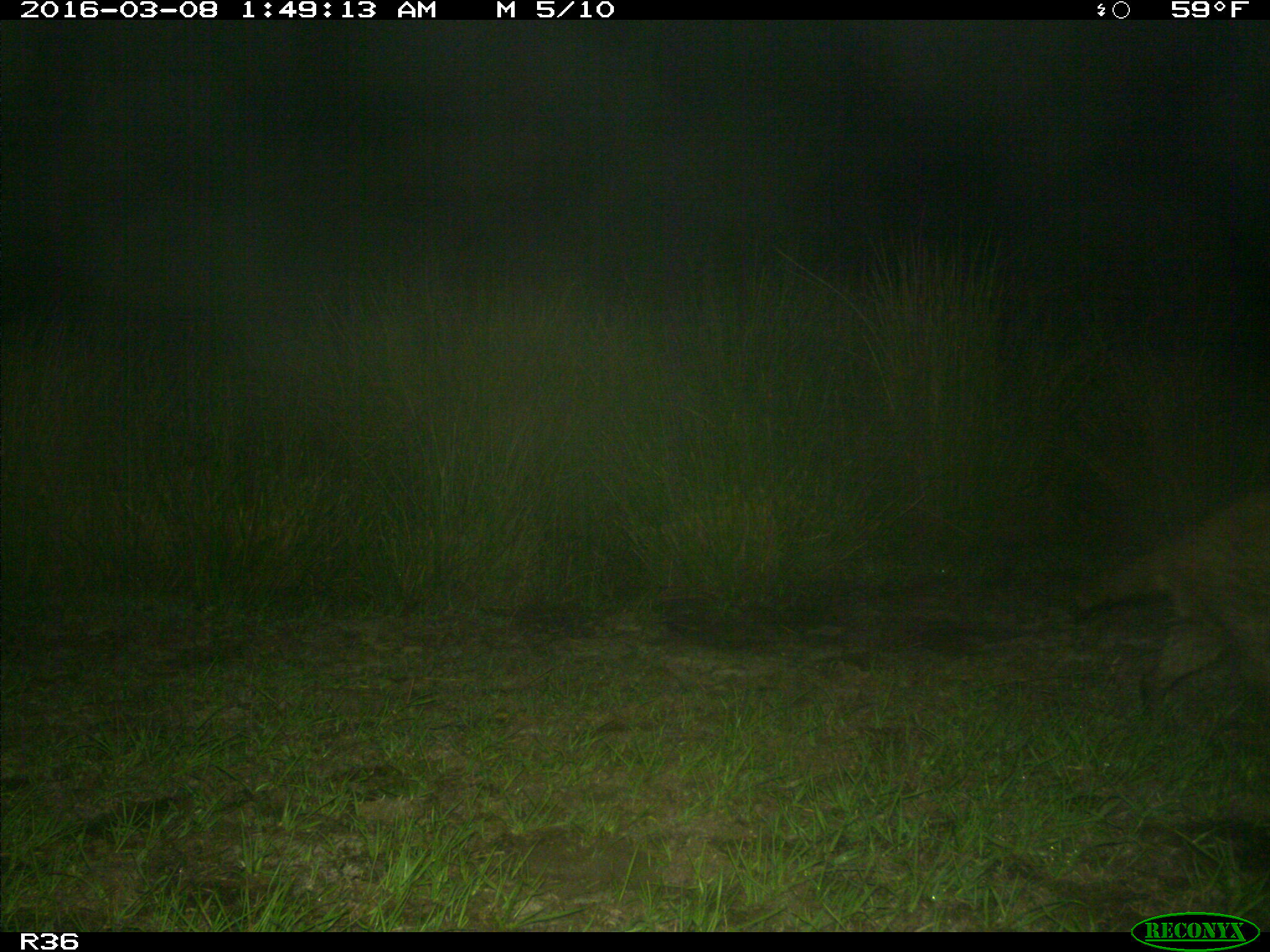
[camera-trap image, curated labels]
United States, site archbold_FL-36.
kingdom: Animalia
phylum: Chordata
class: Mammalia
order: Carnivora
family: Procyonidae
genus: Procyon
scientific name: Procyon lotor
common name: common raccoon